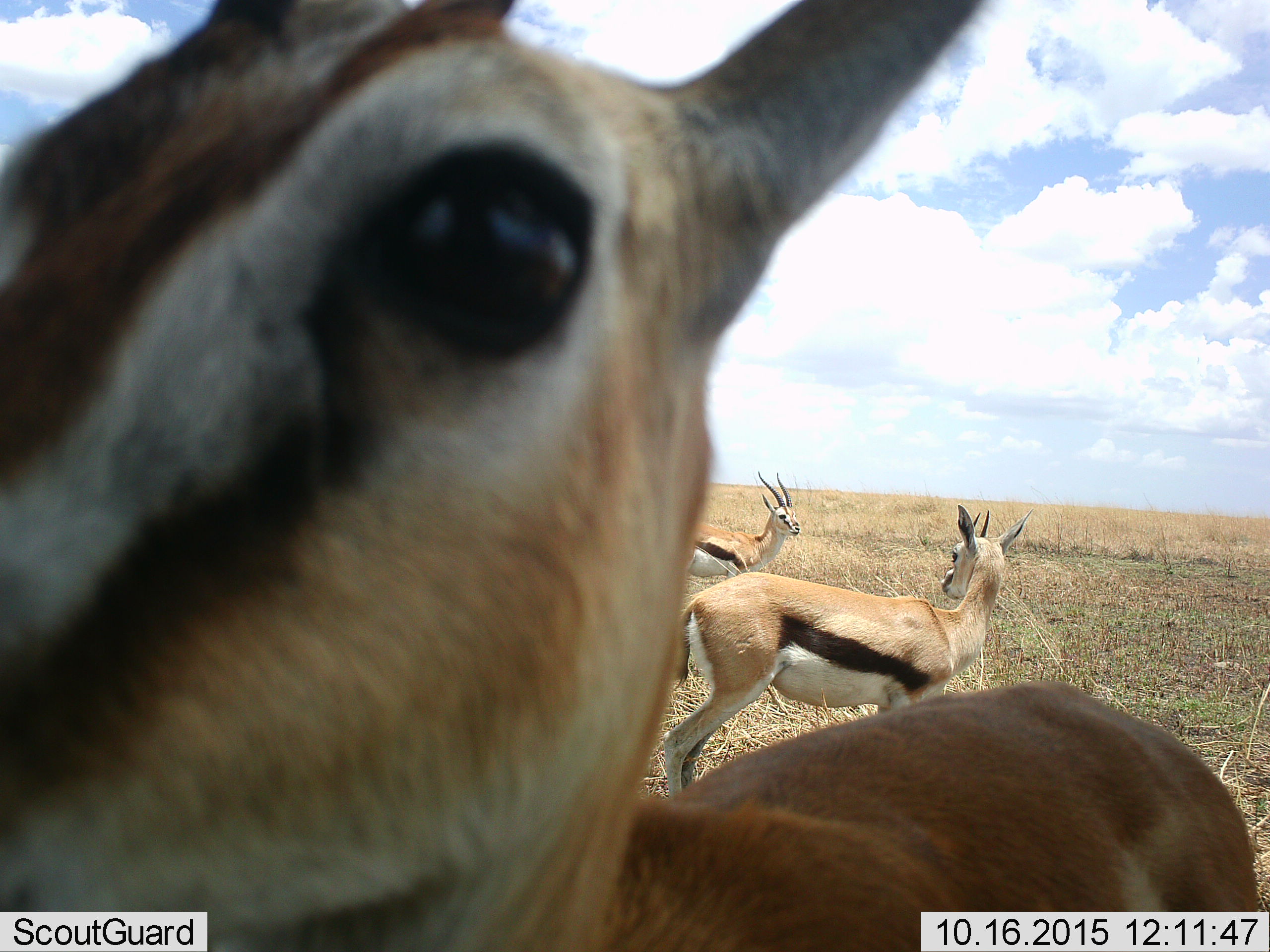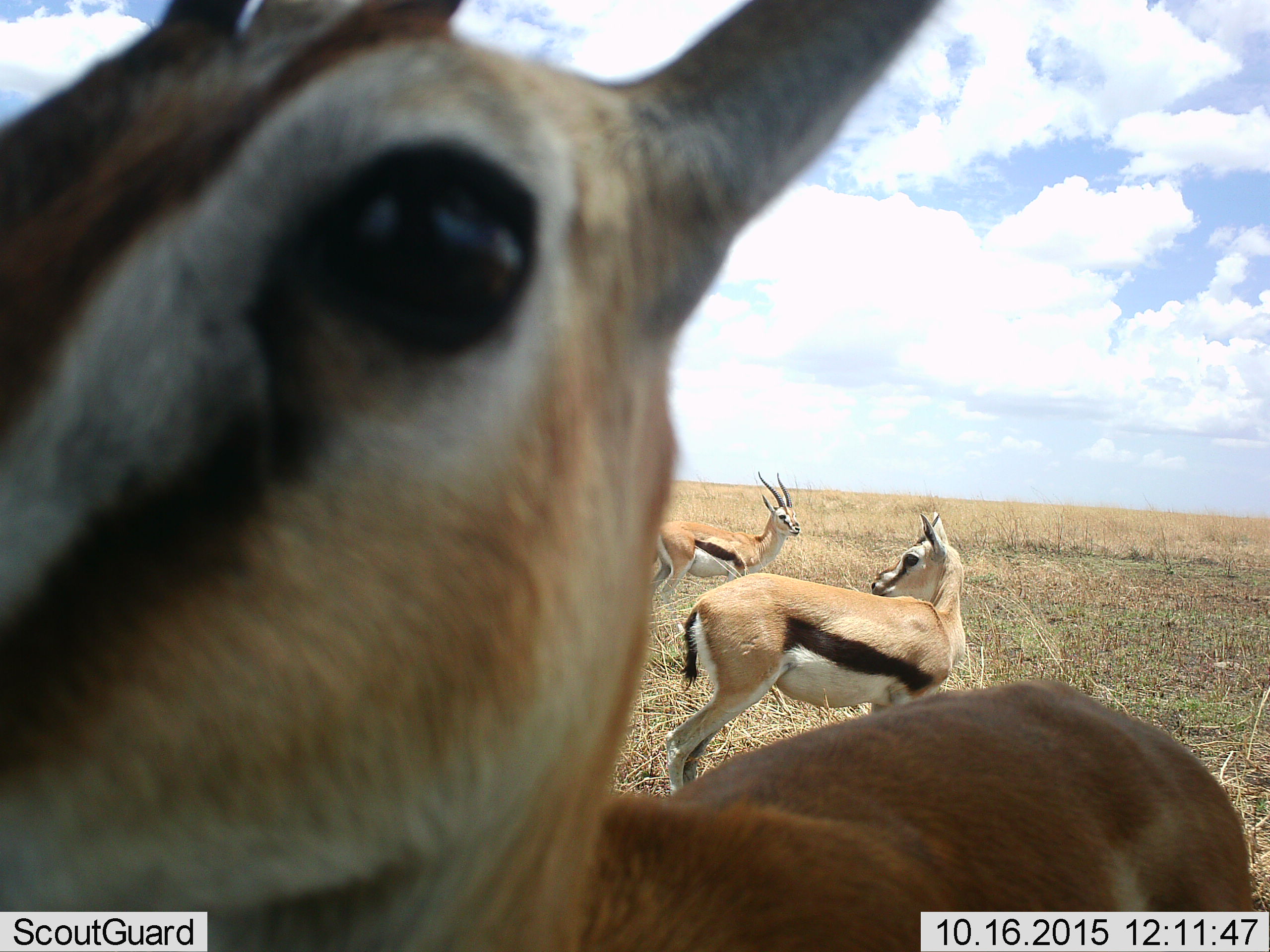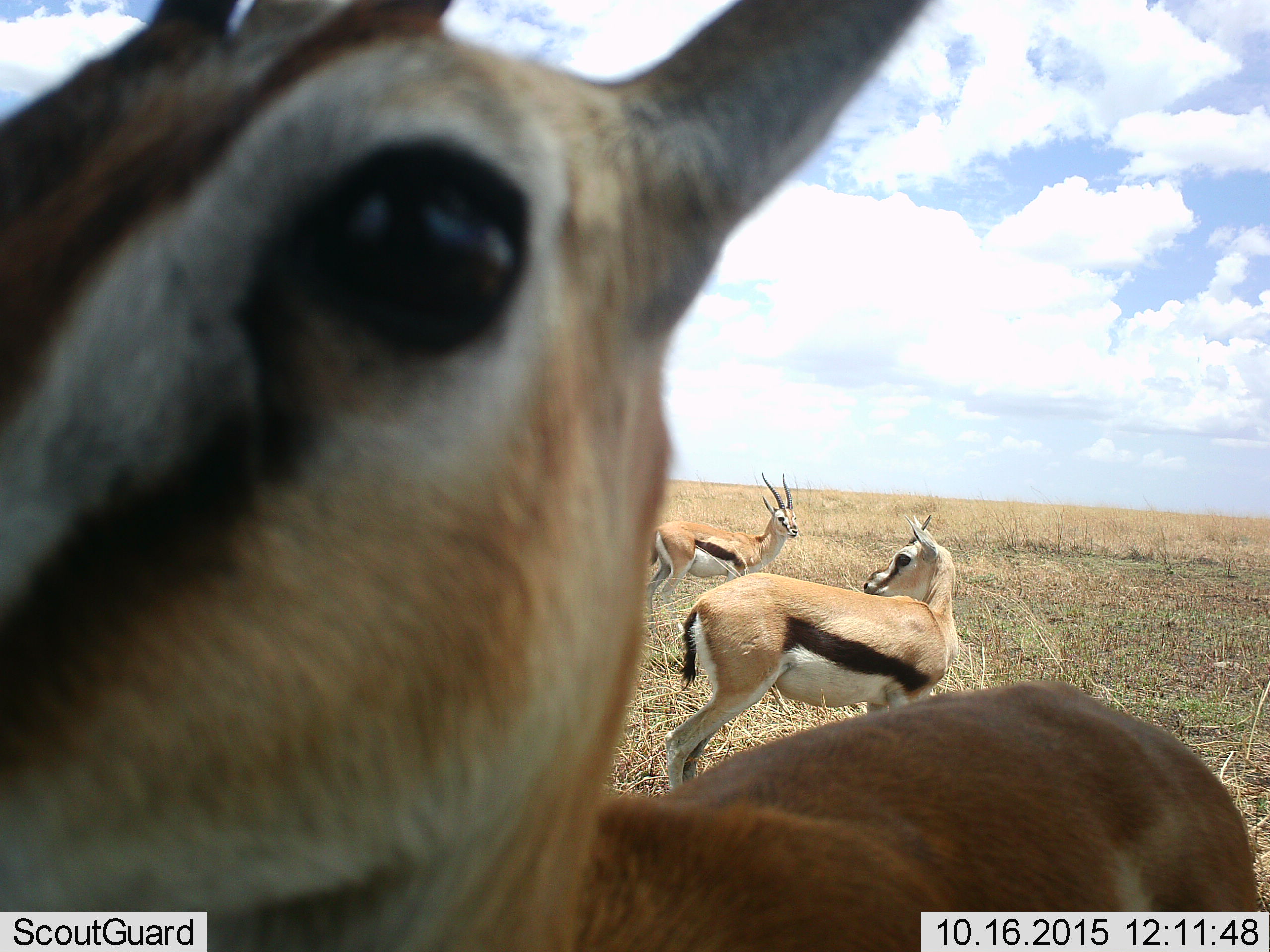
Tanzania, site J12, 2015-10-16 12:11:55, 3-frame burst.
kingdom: Animalia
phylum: Chordata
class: Mammalia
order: Artiodactyla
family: Bovidae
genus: Eudorcas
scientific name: Eudorcas thomsonii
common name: thomson's gazelle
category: gazellethomsons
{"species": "gazellethomsons (thomson's gazelle) (Eudorcas thomsonii)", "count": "3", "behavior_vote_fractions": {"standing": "60%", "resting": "0%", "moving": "20%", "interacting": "20%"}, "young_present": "30%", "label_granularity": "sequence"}